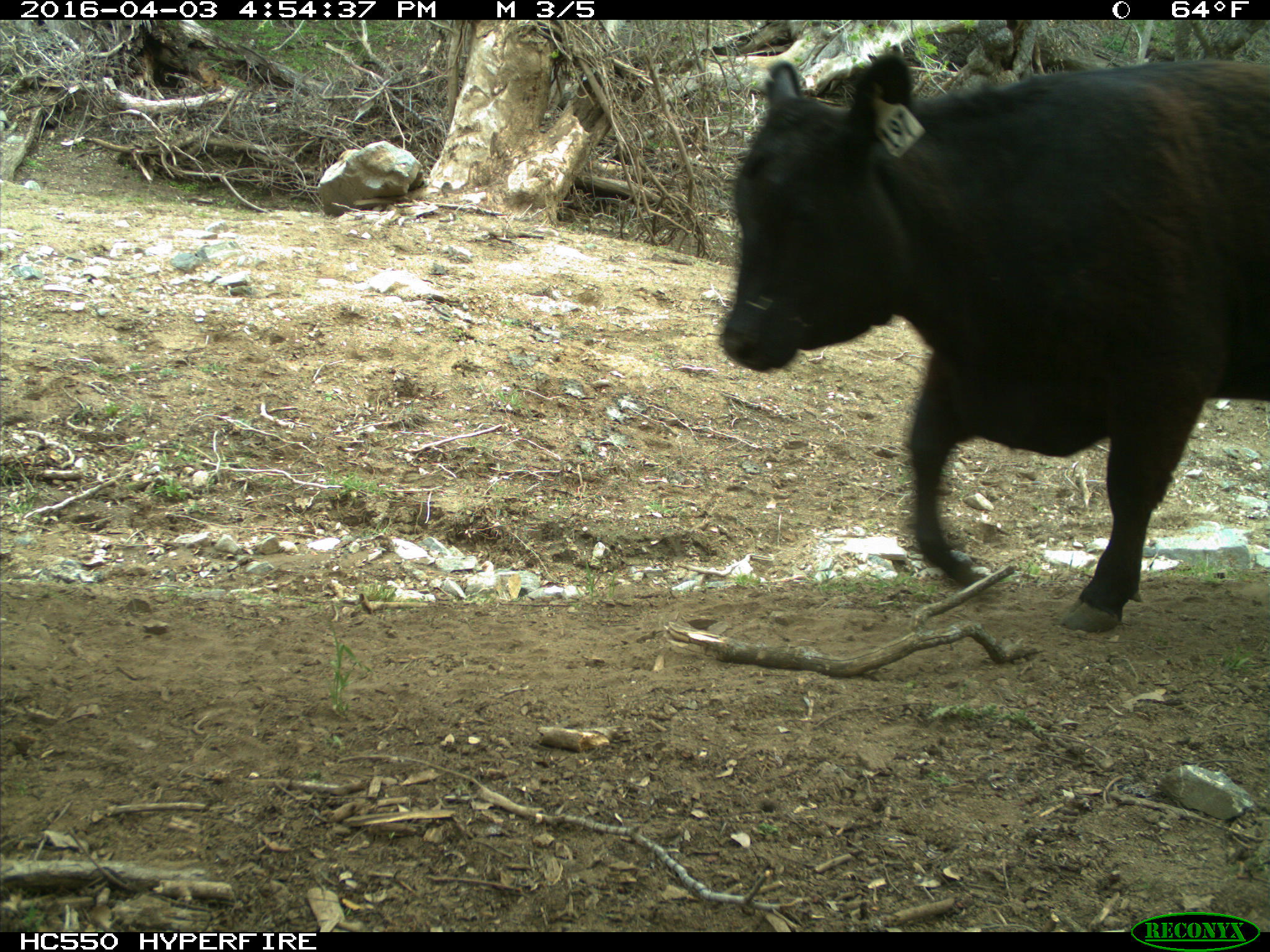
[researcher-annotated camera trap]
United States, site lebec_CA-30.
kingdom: Animalia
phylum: Chordata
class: Mammalia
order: Artiodactyla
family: Bovidae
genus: Bos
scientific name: Bos taurus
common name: domestic cow